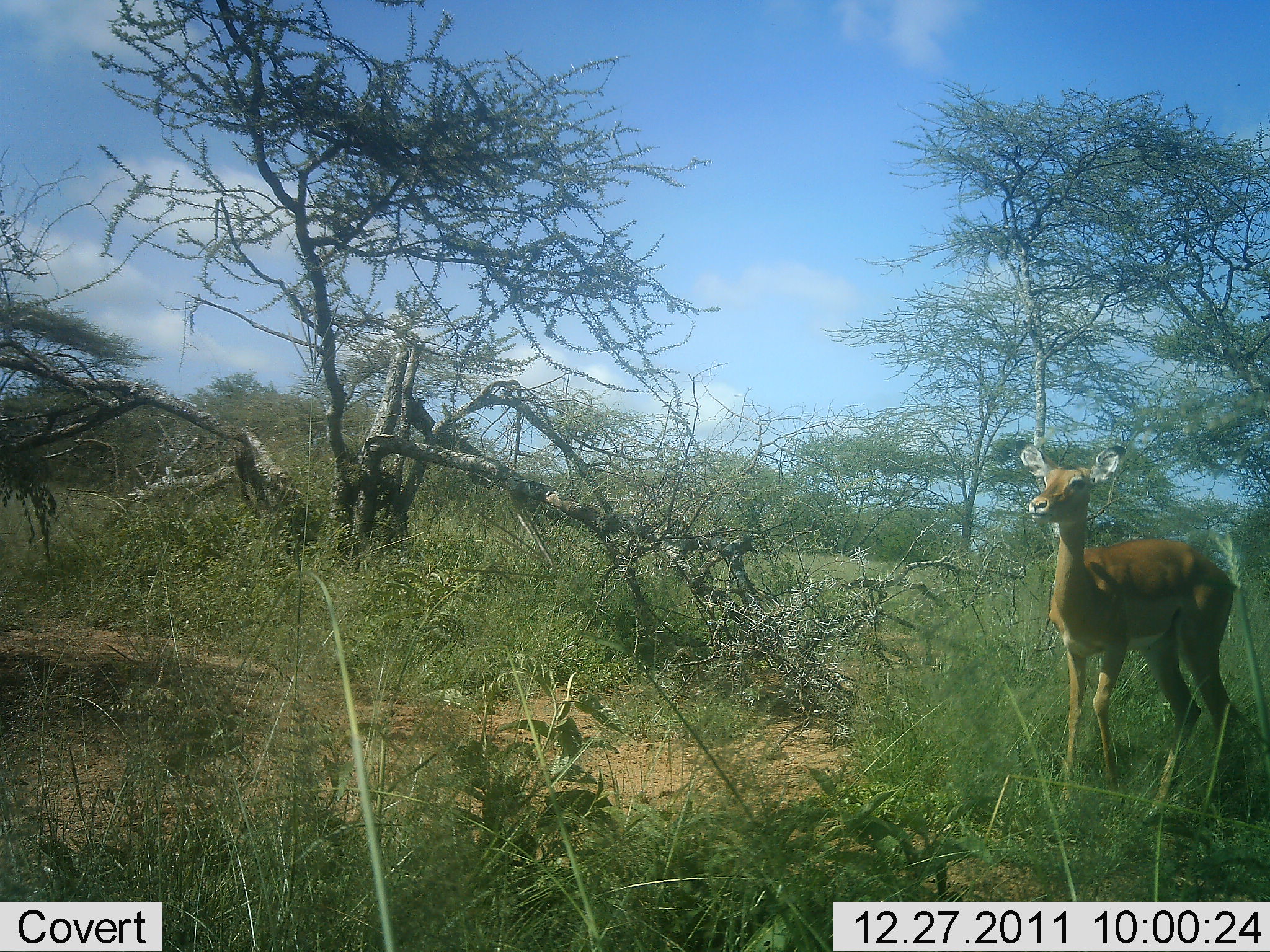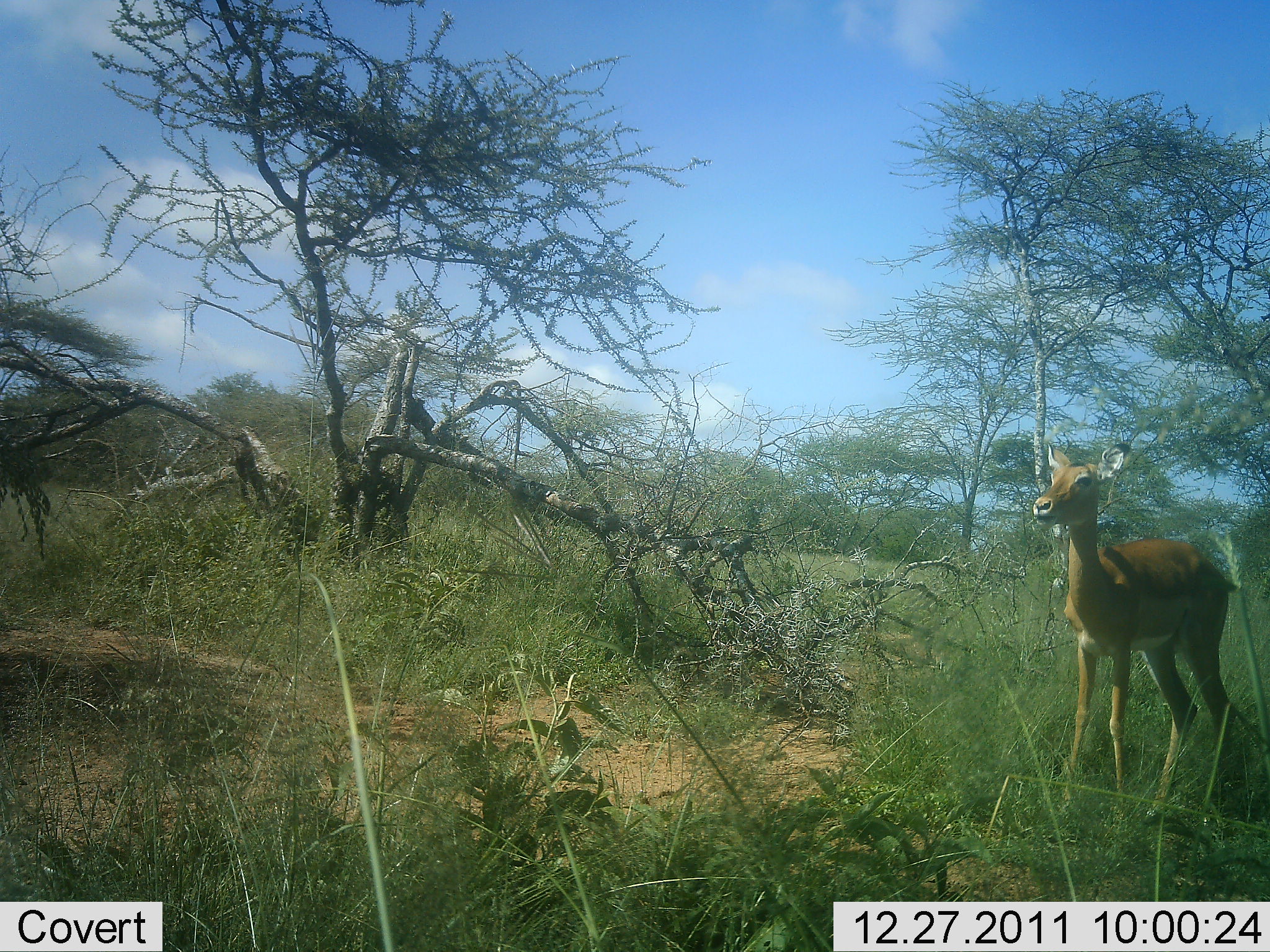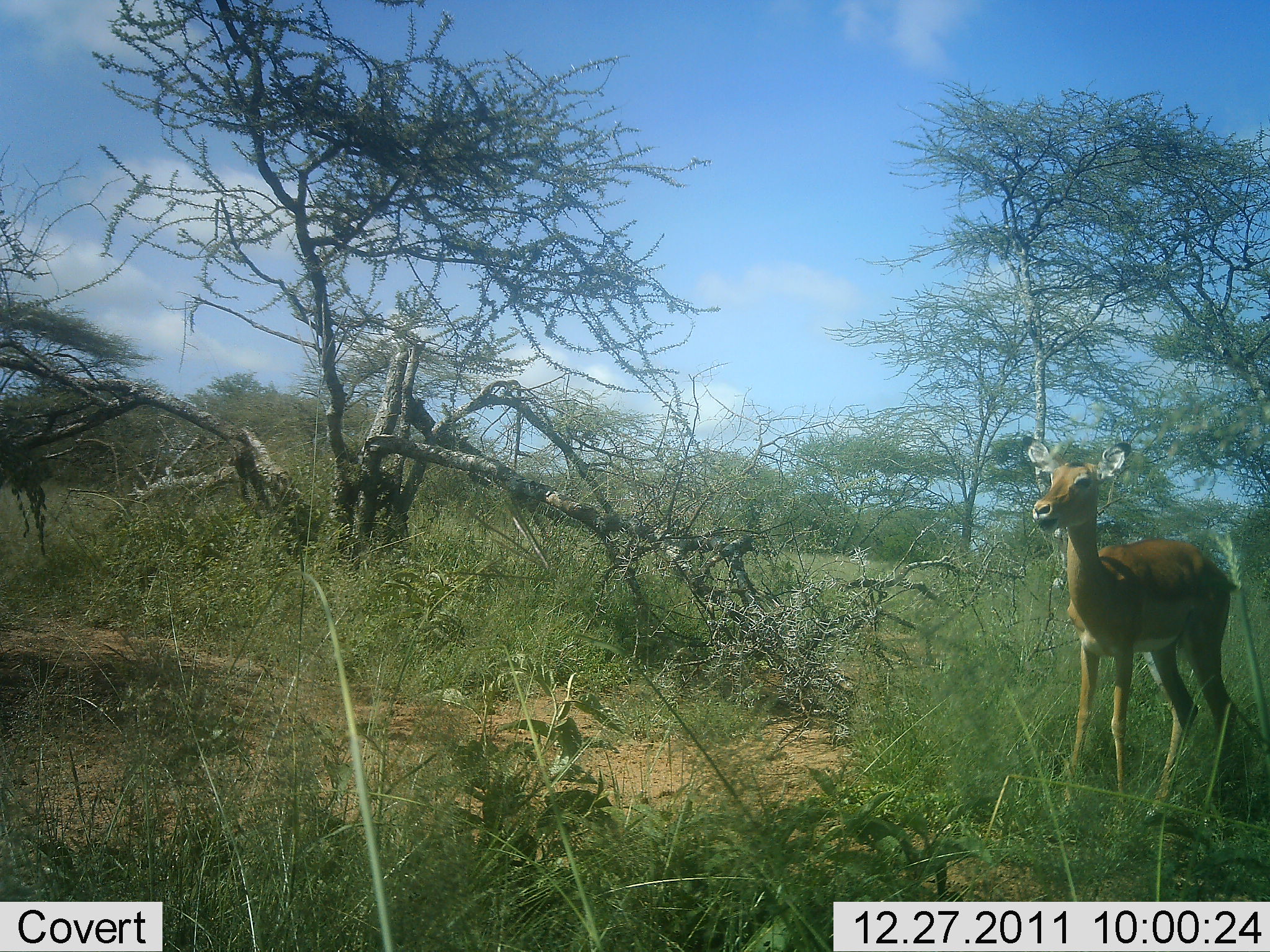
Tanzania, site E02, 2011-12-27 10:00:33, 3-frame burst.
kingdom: Animalia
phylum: Chordata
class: Mammalia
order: Artiodactyla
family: Bovidae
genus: Redunca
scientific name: Redunca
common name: reedbuck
Reedbuck (Redunca), count 1. Behavior (volunteer vote fractions): standing 100%, resting 0%, moving 0%, interacting 0%. Young present (vote fraction): 12%. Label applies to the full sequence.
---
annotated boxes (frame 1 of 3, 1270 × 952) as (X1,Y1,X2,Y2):
animal: (1020,441,1235,649)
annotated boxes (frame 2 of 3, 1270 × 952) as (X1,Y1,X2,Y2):
animal: (1029,443,1244,828)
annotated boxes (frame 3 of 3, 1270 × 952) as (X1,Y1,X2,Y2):
animal: (1025,436,1252,827)